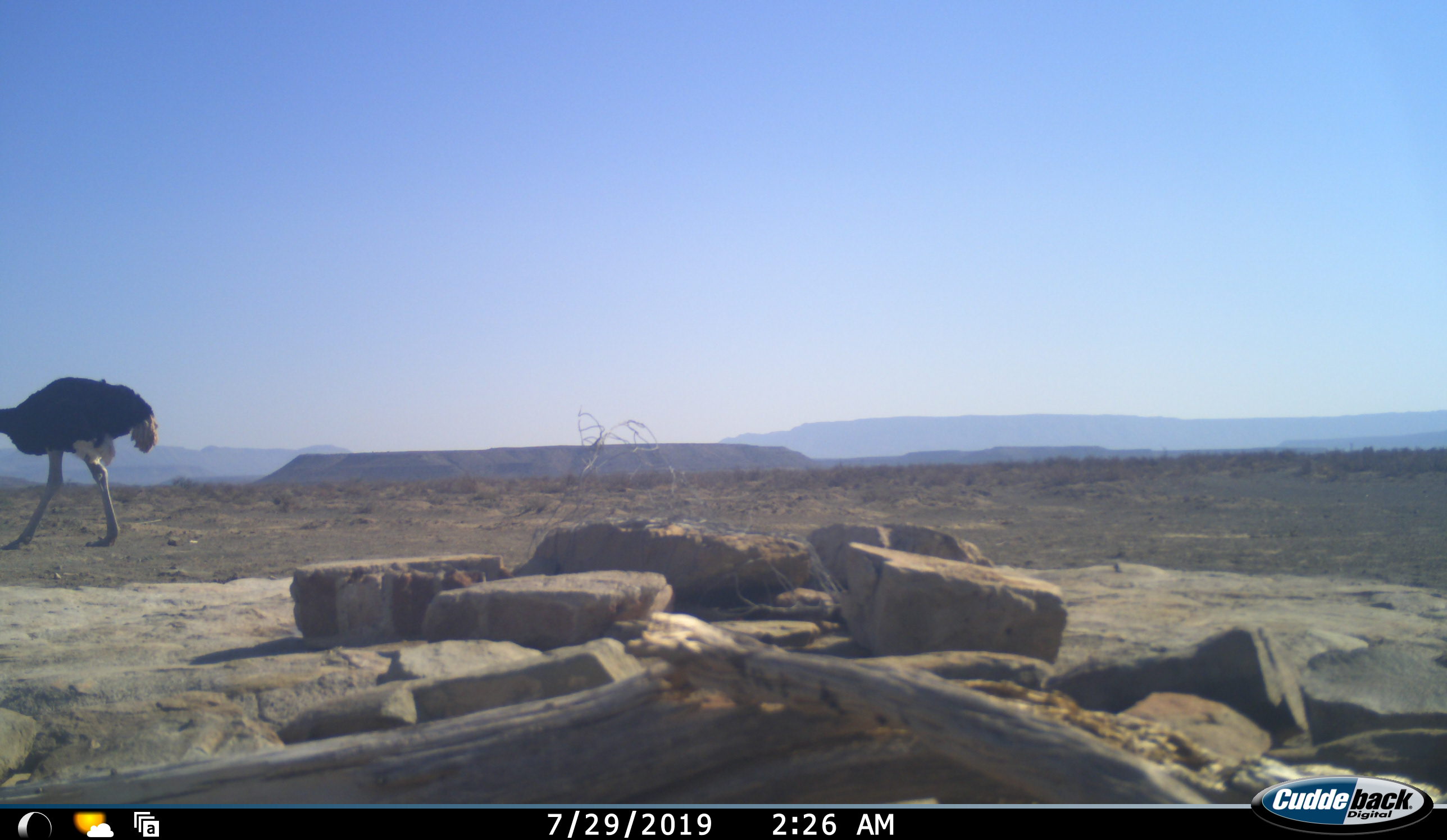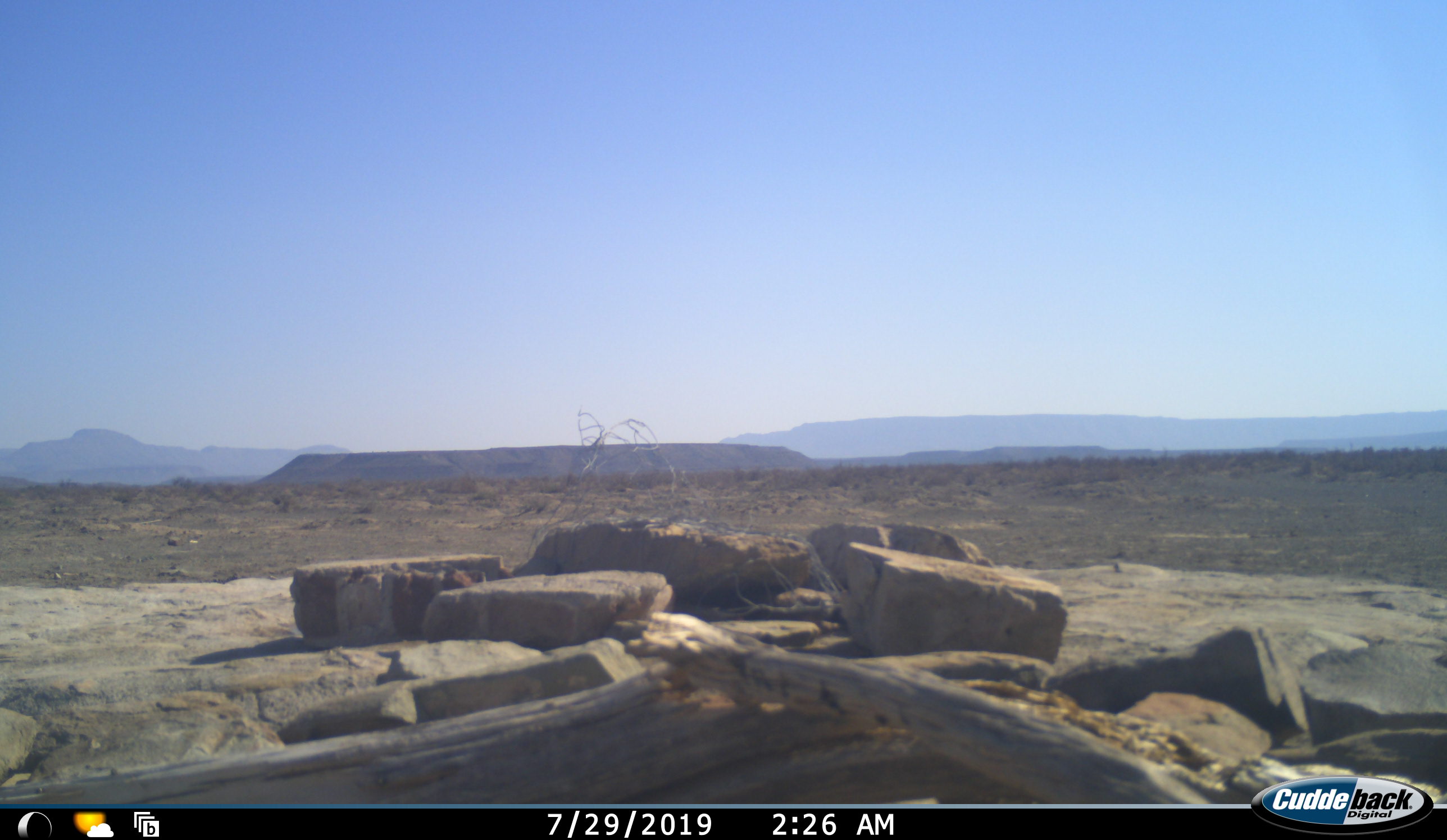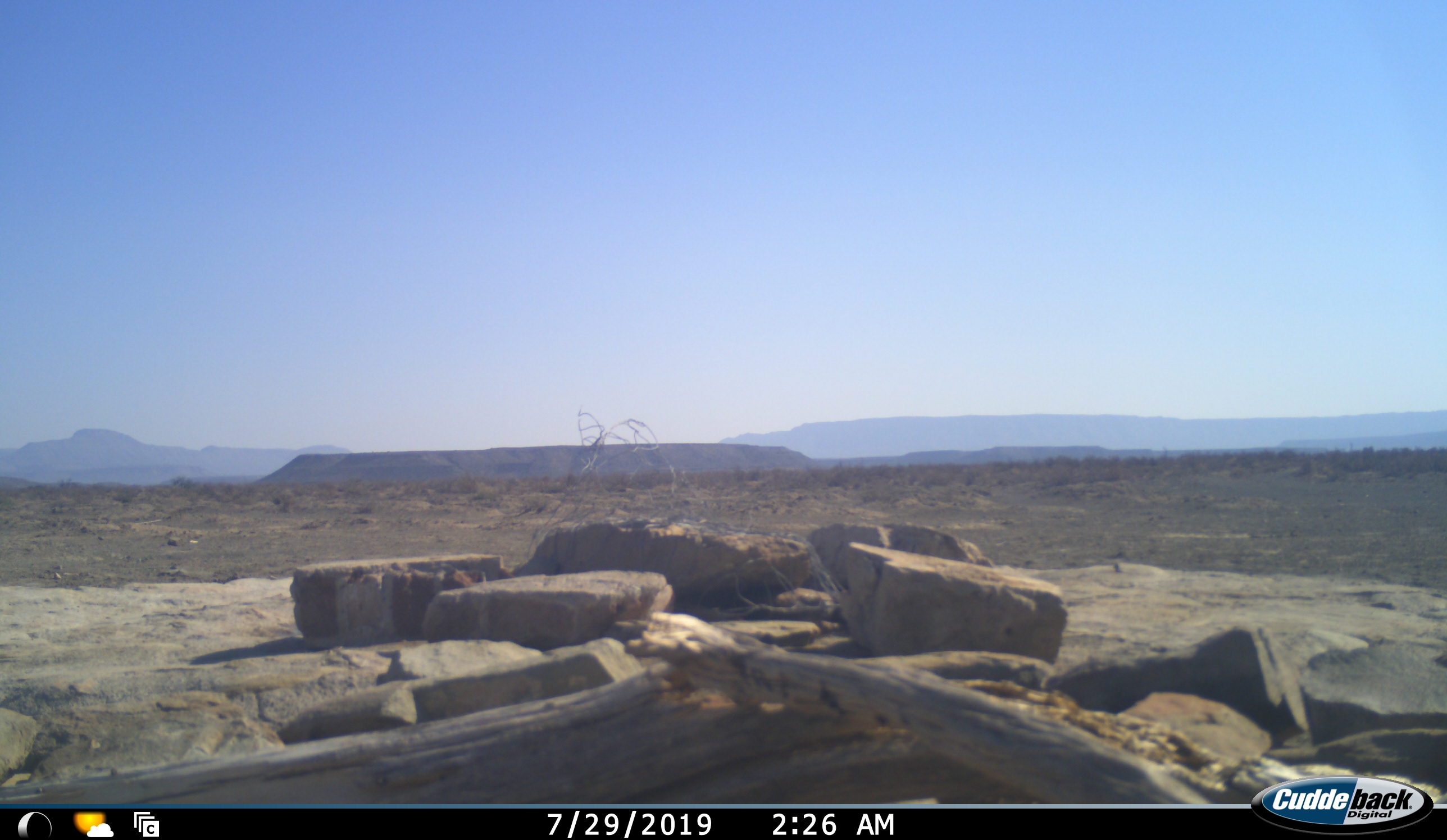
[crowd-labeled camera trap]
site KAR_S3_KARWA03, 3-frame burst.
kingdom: Animalia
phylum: Chordata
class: Aves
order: Struthioniformes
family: Struthionidae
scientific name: Struthionidae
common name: ostrich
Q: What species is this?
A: Ostrich (Struthionidae).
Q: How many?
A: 1.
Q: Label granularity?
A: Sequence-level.